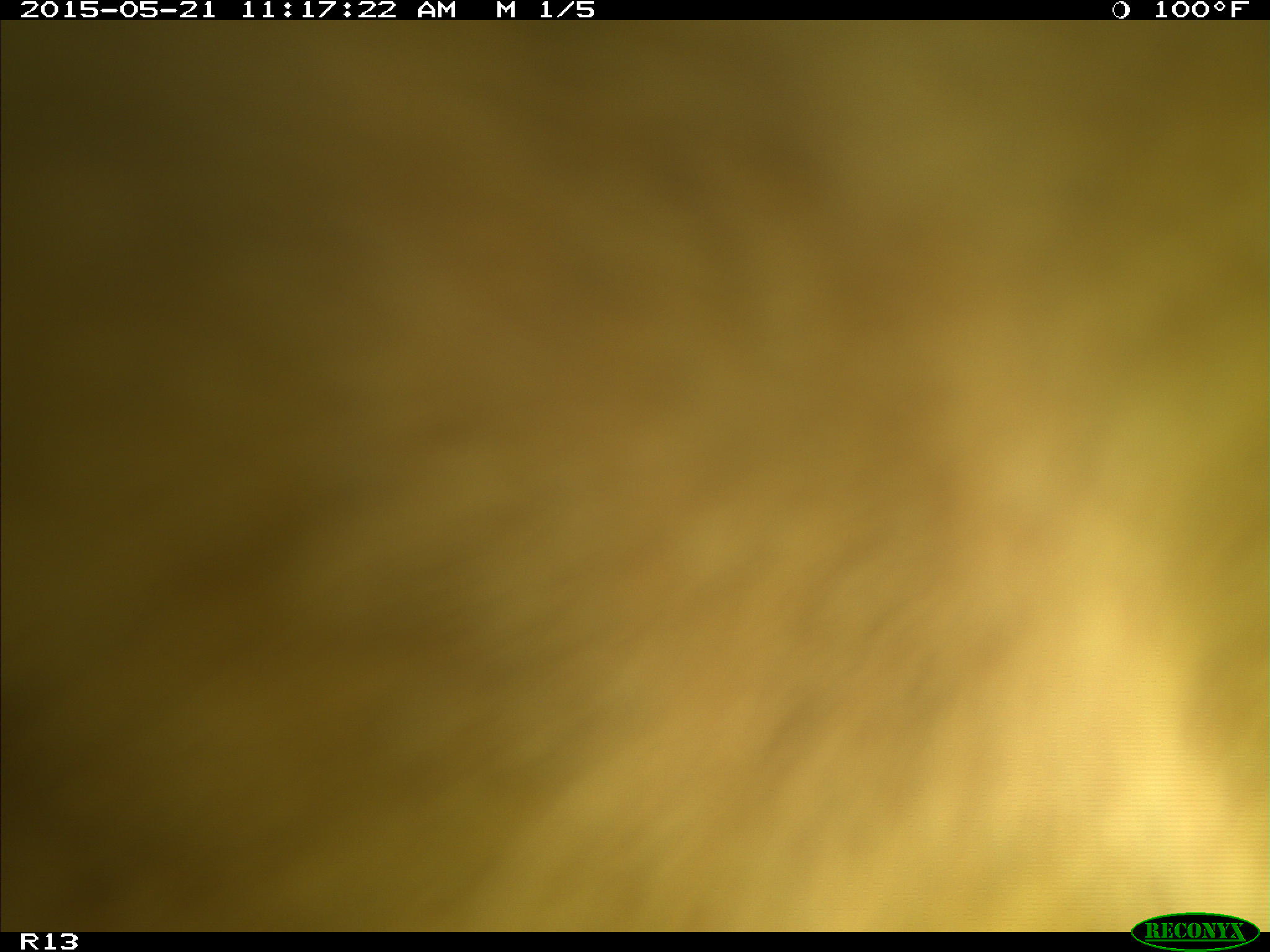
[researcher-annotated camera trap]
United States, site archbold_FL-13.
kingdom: Animalia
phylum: Chordata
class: Mammalia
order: Artiodactyla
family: Bovidae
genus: Bos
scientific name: Bos taurus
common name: domestic cow